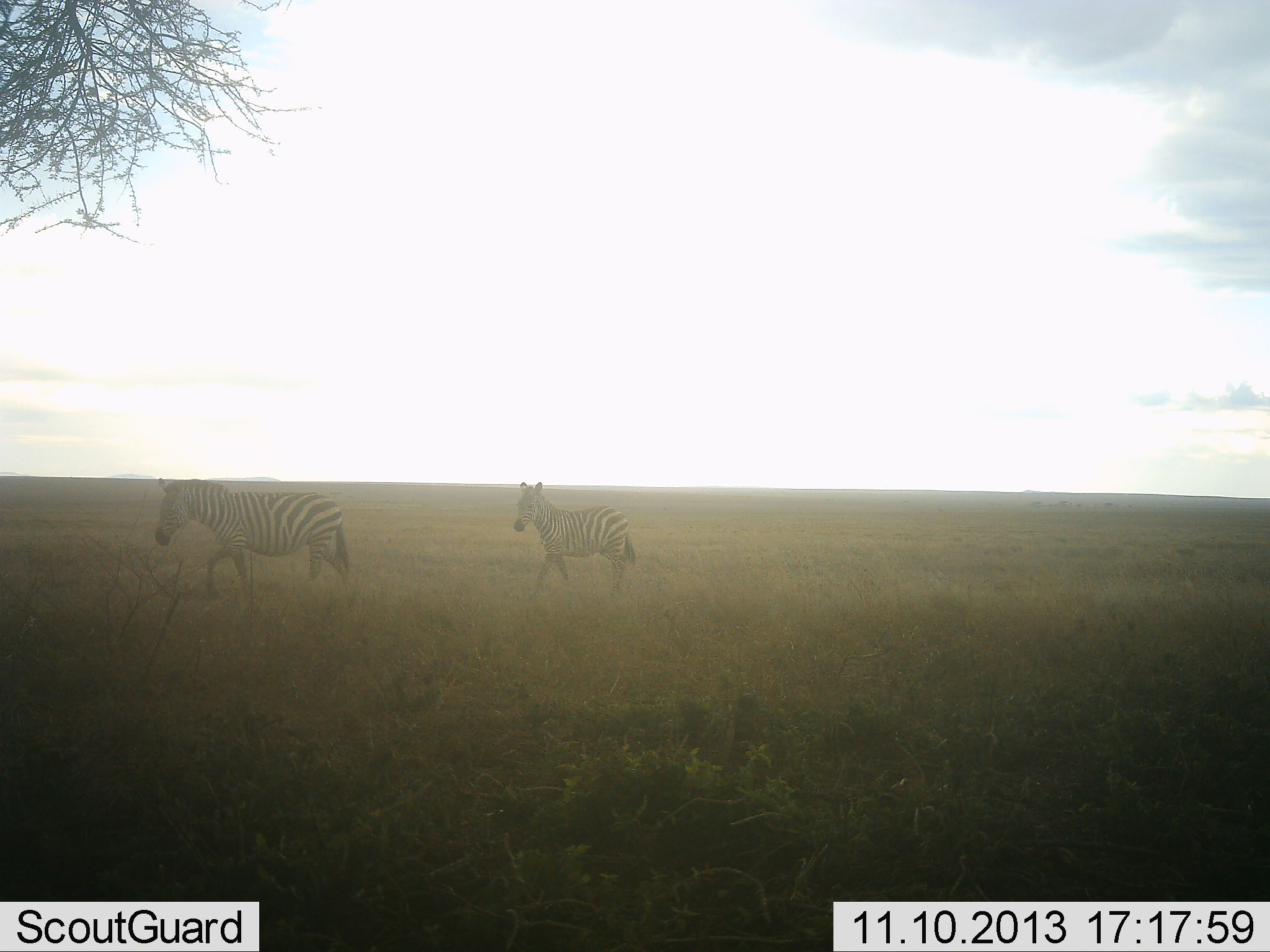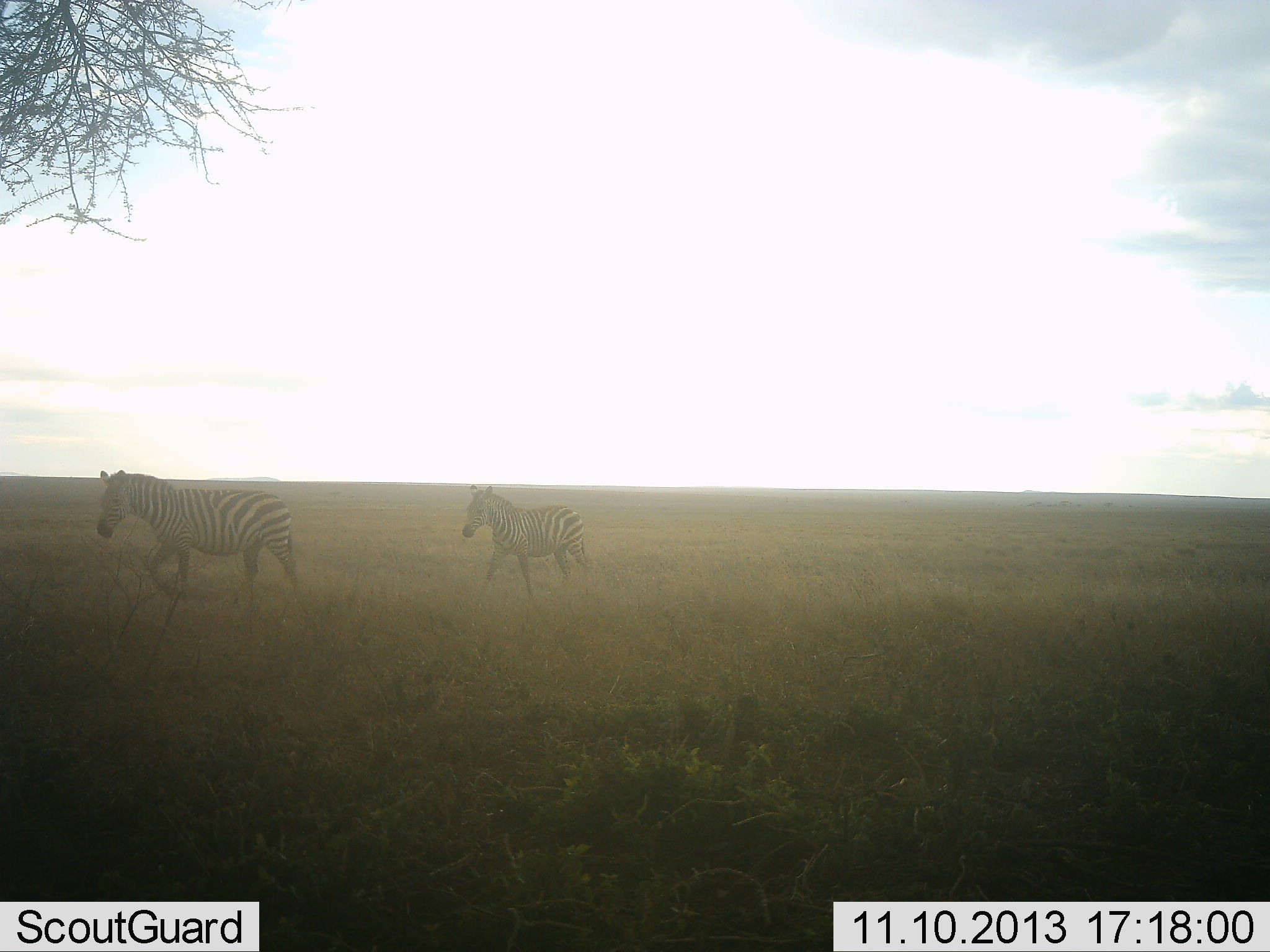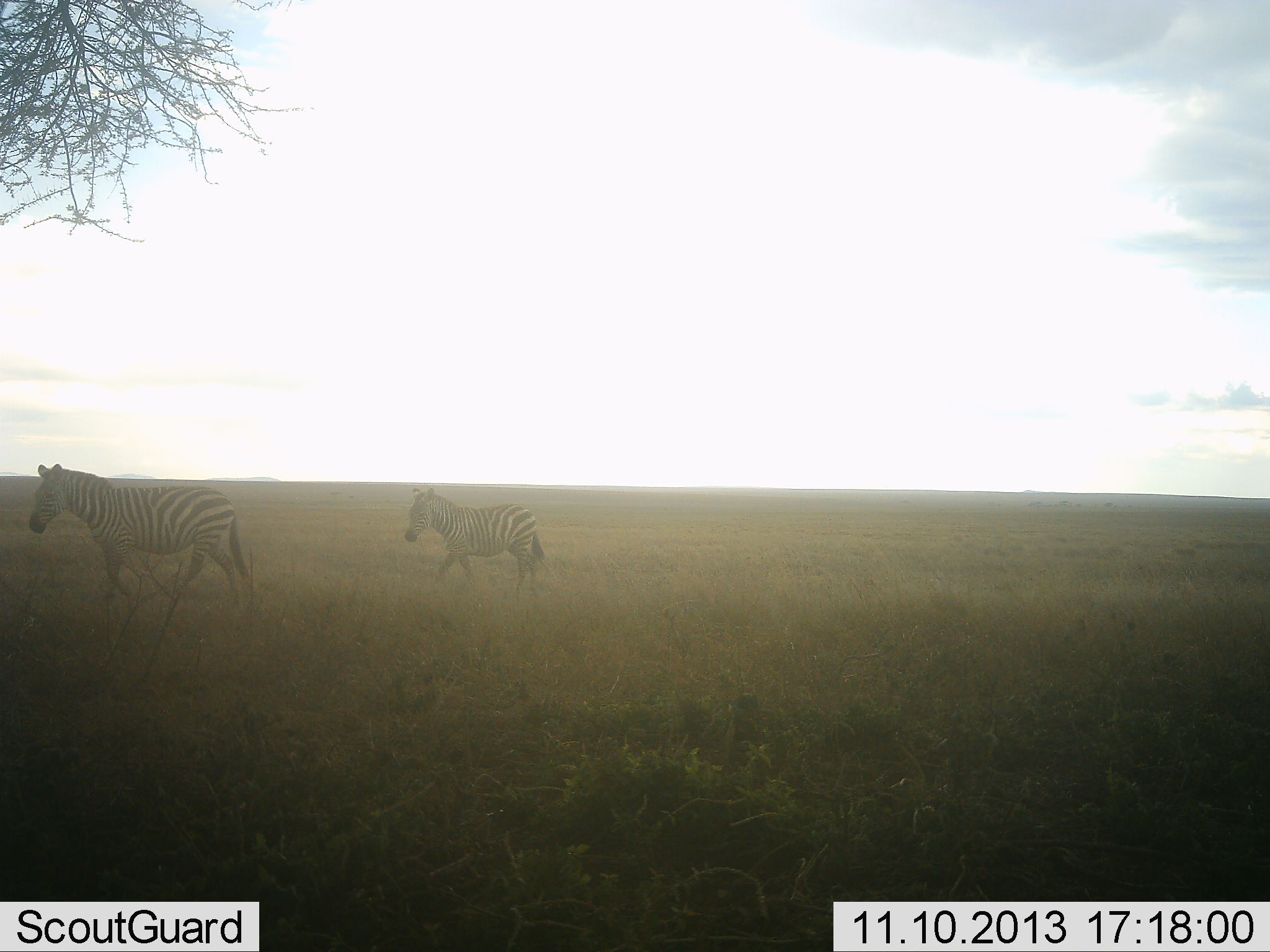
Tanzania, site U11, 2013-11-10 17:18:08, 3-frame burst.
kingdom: Animalia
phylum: Chordata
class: Mammalia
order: Perissodactyla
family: Equidae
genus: Equus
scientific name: Equus quagga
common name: plains zebra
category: zebra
Zebra (plains zebra) (Equus quagga), count 2. Behavior (volunteer vote fractions): standing 0%, resting 0%, moving 100%, interacting 0%. Young present (vote fraction): 9%. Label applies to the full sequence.